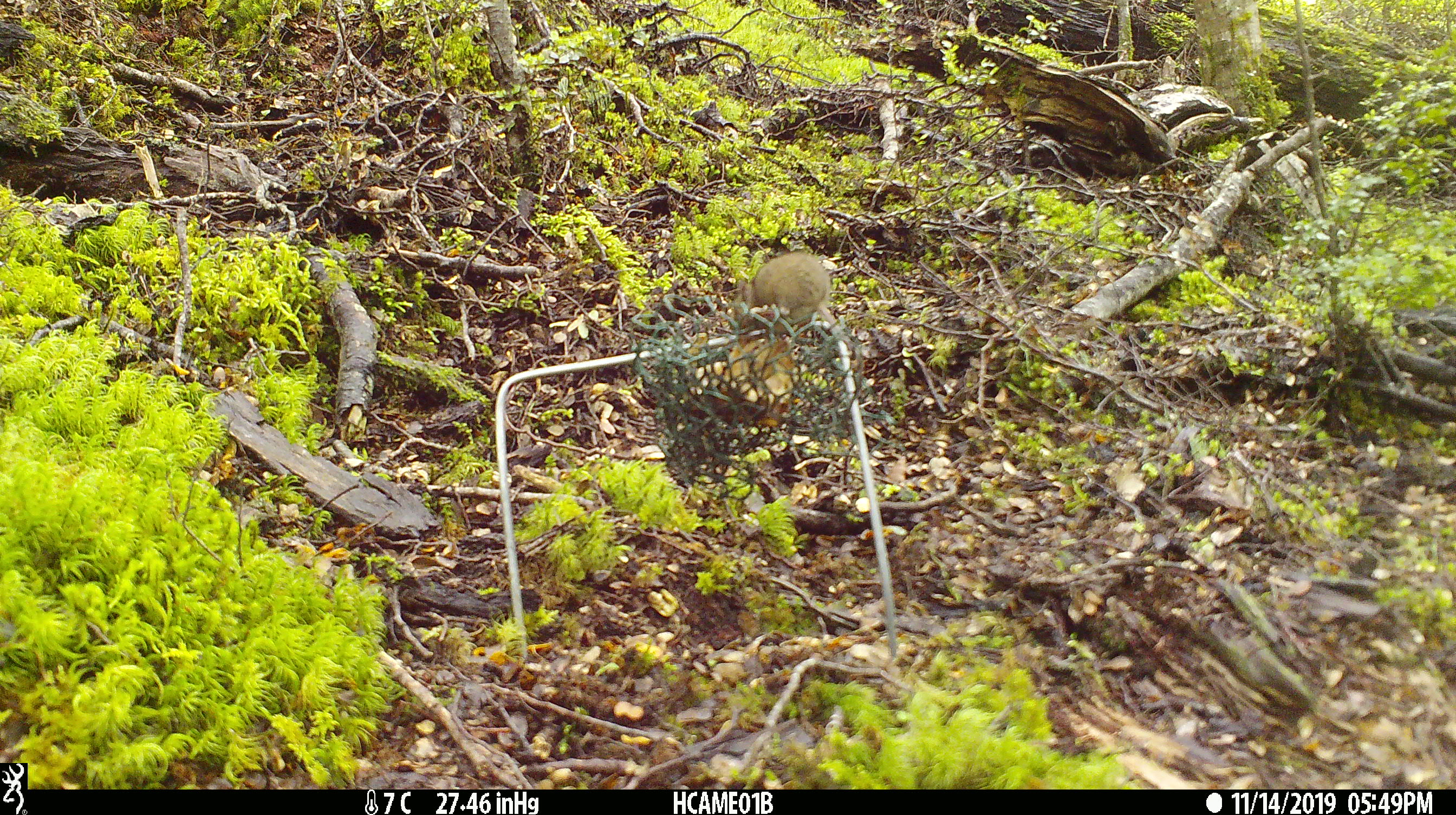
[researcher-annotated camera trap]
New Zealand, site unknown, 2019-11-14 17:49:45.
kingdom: Animalia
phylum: Chordata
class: Mammalia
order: Rodentia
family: Muridae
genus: Mus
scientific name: Mus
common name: mouse